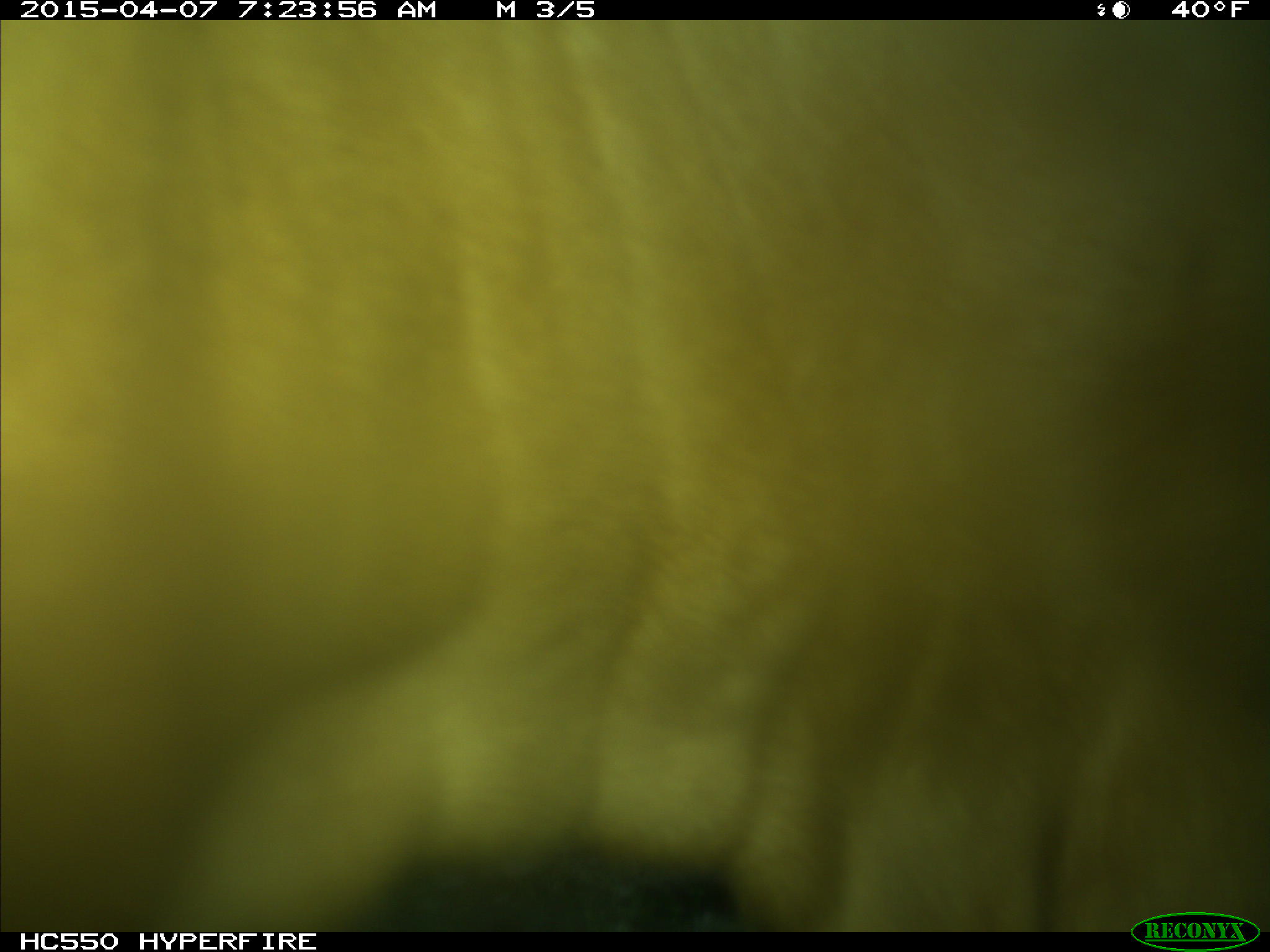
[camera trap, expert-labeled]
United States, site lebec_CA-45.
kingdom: Animalia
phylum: Chordata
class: Mammalia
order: Artiodactyla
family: Bovidae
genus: Bos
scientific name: Bos taurus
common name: domestic cow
Bos taurus (domestic cow).